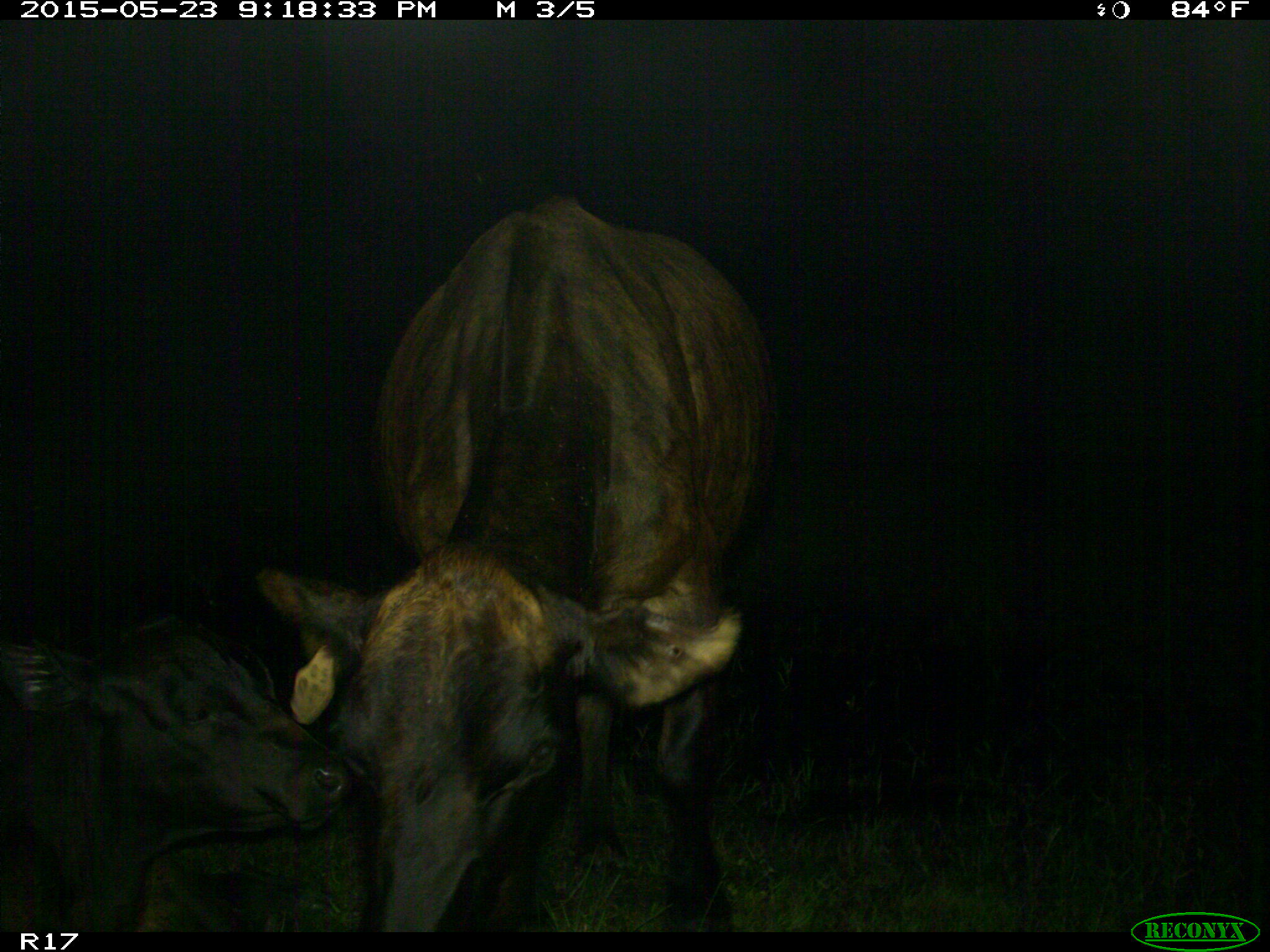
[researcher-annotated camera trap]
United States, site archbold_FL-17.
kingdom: Animalia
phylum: Chordata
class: Mammalia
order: Artiodactyla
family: Bovidae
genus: Bos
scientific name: Bos taurus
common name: domestic cow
Bos taurus (domestic cow).